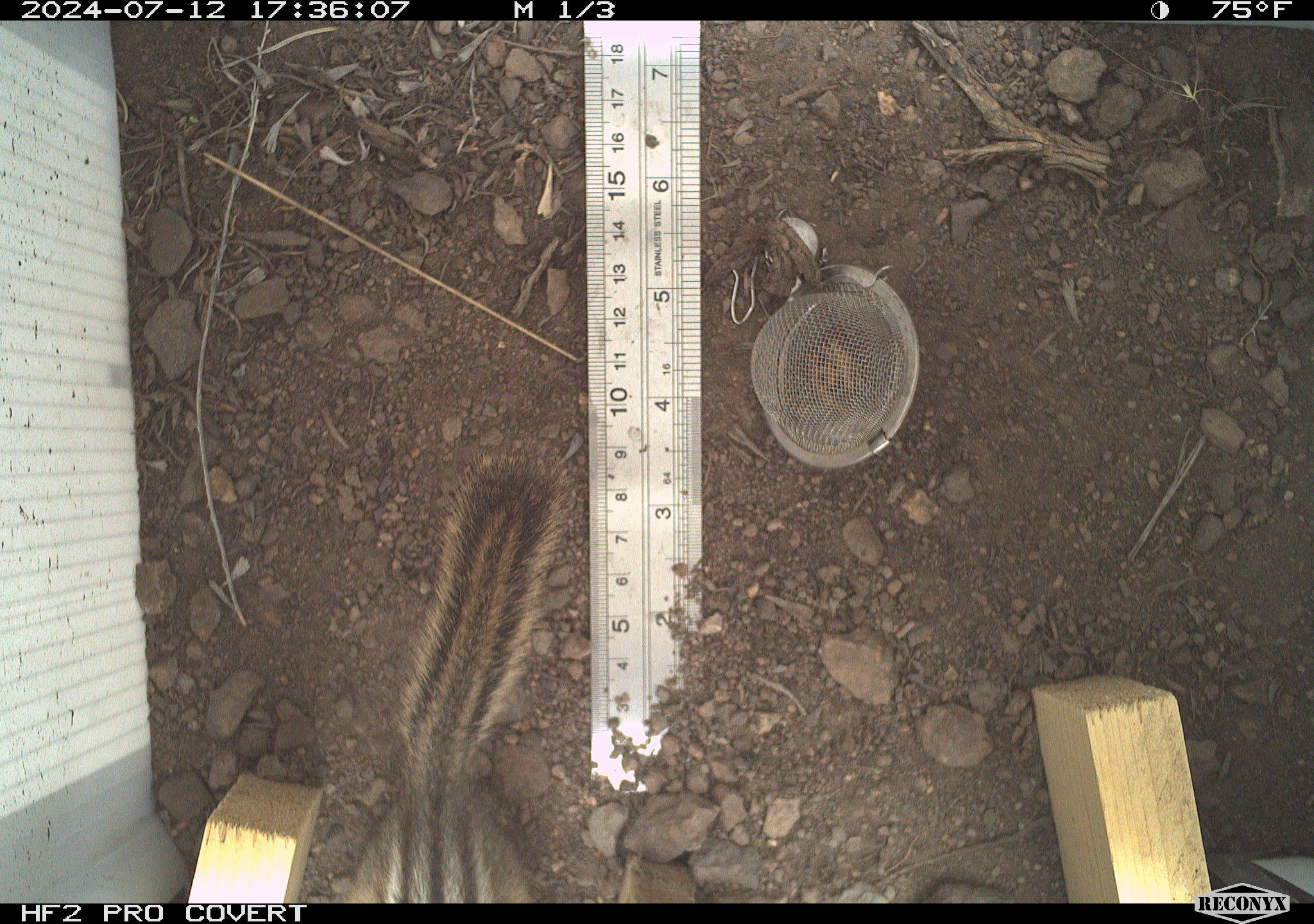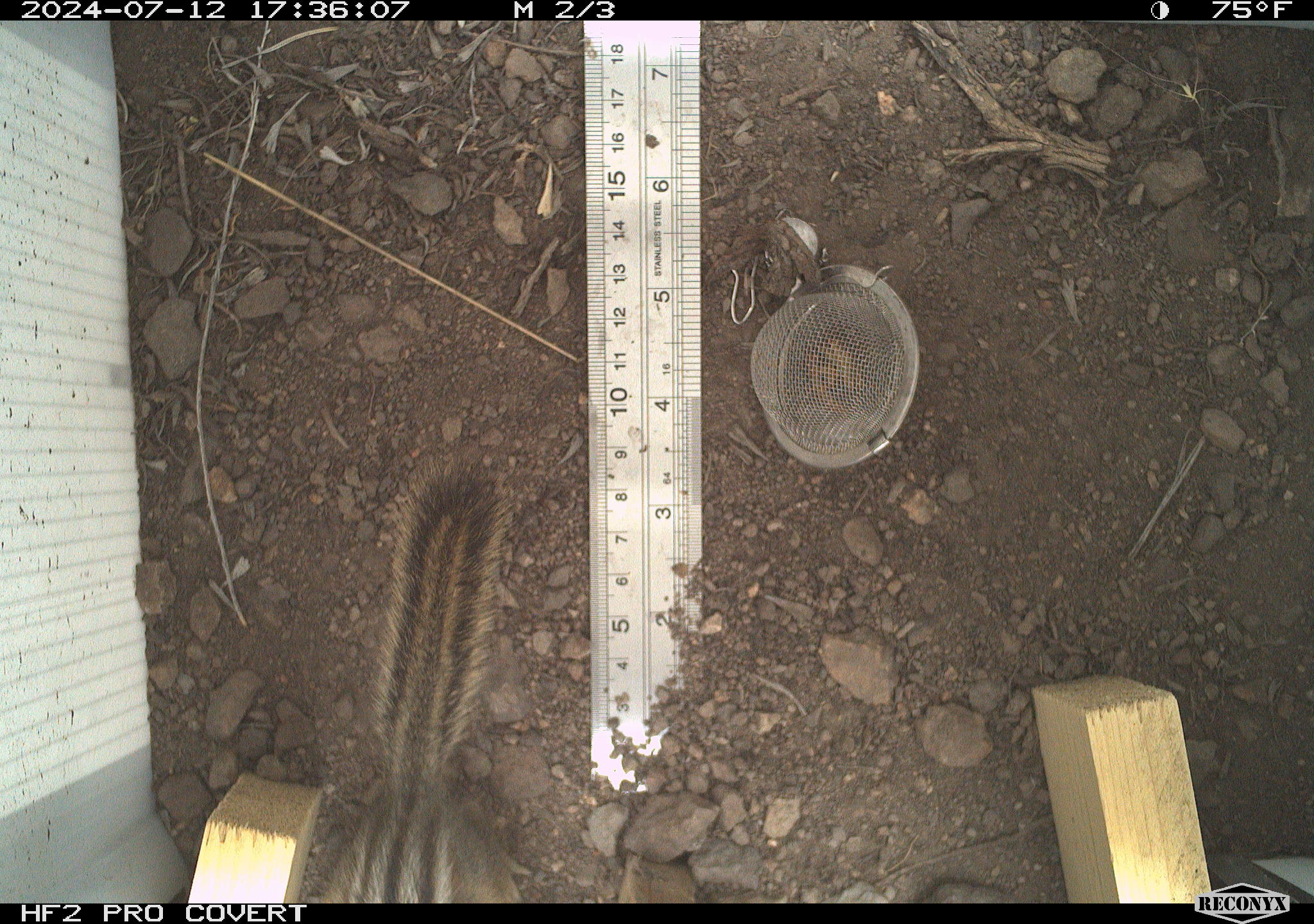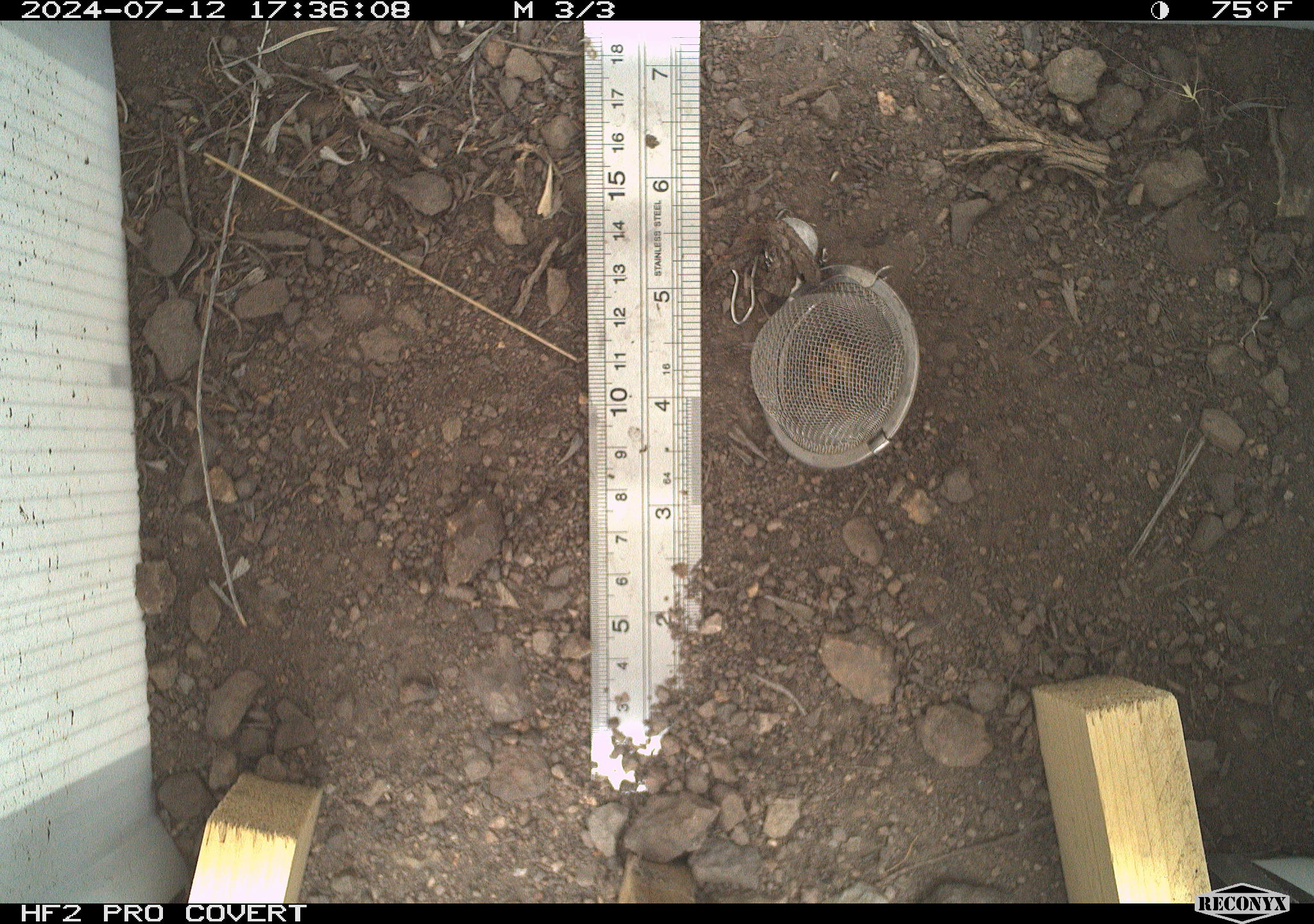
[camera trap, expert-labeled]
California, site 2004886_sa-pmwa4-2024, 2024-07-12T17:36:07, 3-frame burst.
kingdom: Animalia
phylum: Chordata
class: Mammalia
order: Rodentia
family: Sciuridae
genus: Neotamias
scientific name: Neotamias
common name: western chipmunks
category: neotamias species